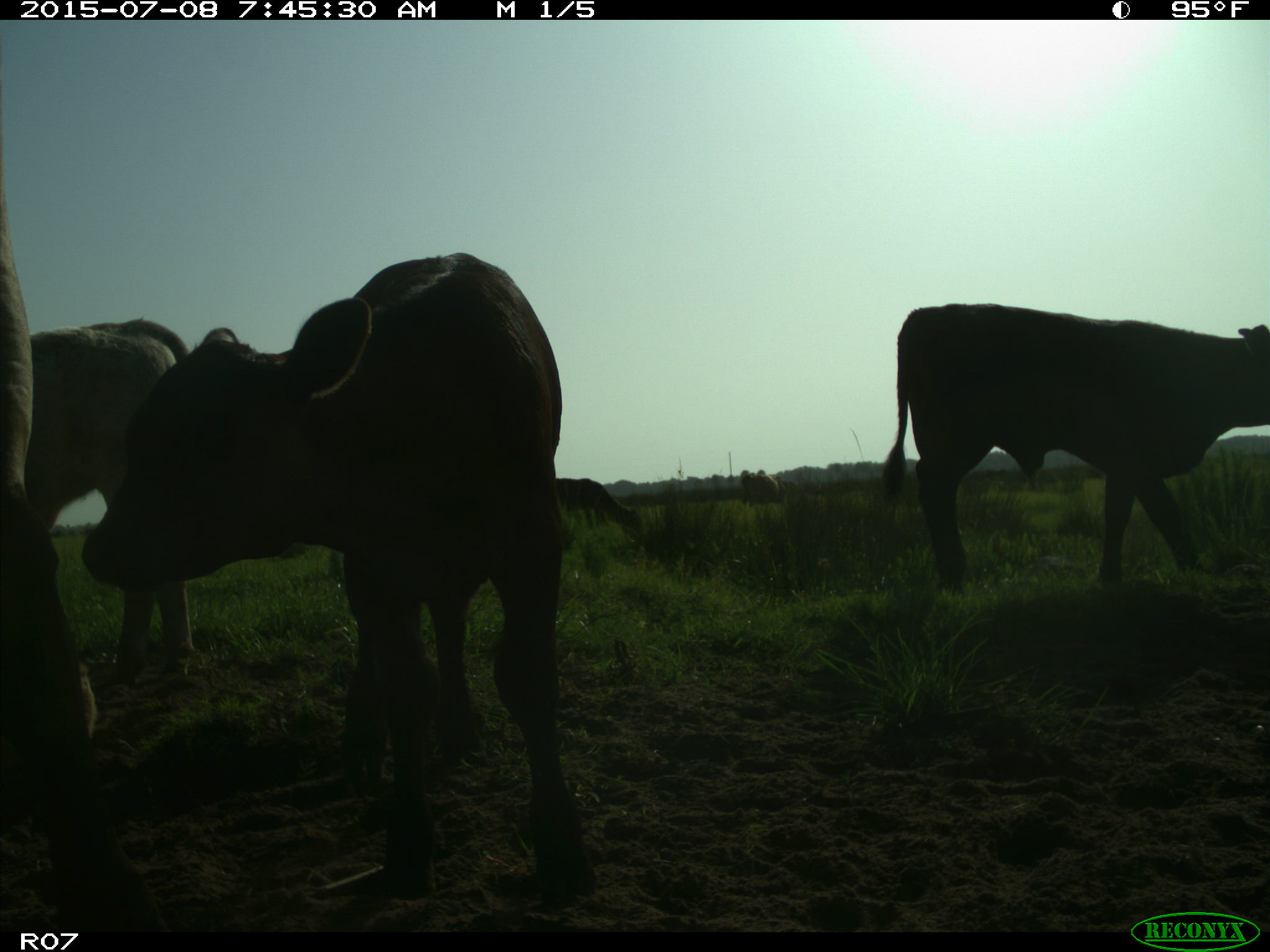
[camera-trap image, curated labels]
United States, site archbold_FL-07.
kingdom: Animalia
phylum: Chordata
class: Mammalia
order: Artiodactyla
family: Bovidae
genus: Bos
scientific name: Bos taurus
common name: domestic cow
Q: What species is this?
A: Bos taurus (domestic cow).